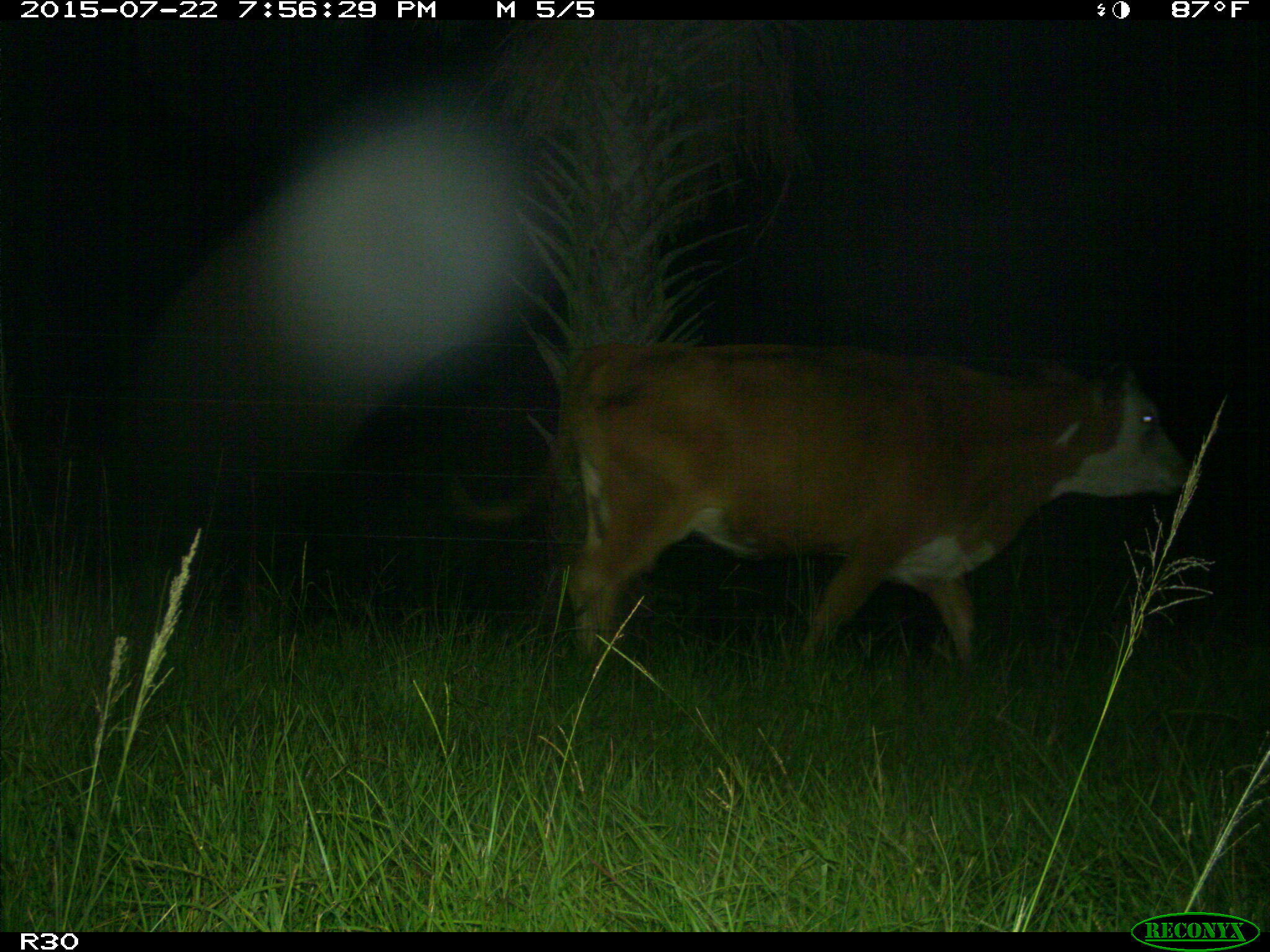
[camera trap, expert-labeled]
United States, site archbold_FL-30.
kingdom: Animalia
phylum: Chordata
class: Mammalia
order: Artiodactyla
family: Bovidae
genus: Bos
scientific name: Bos taurus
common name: domestic cow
Bos taurus (domestic cow).